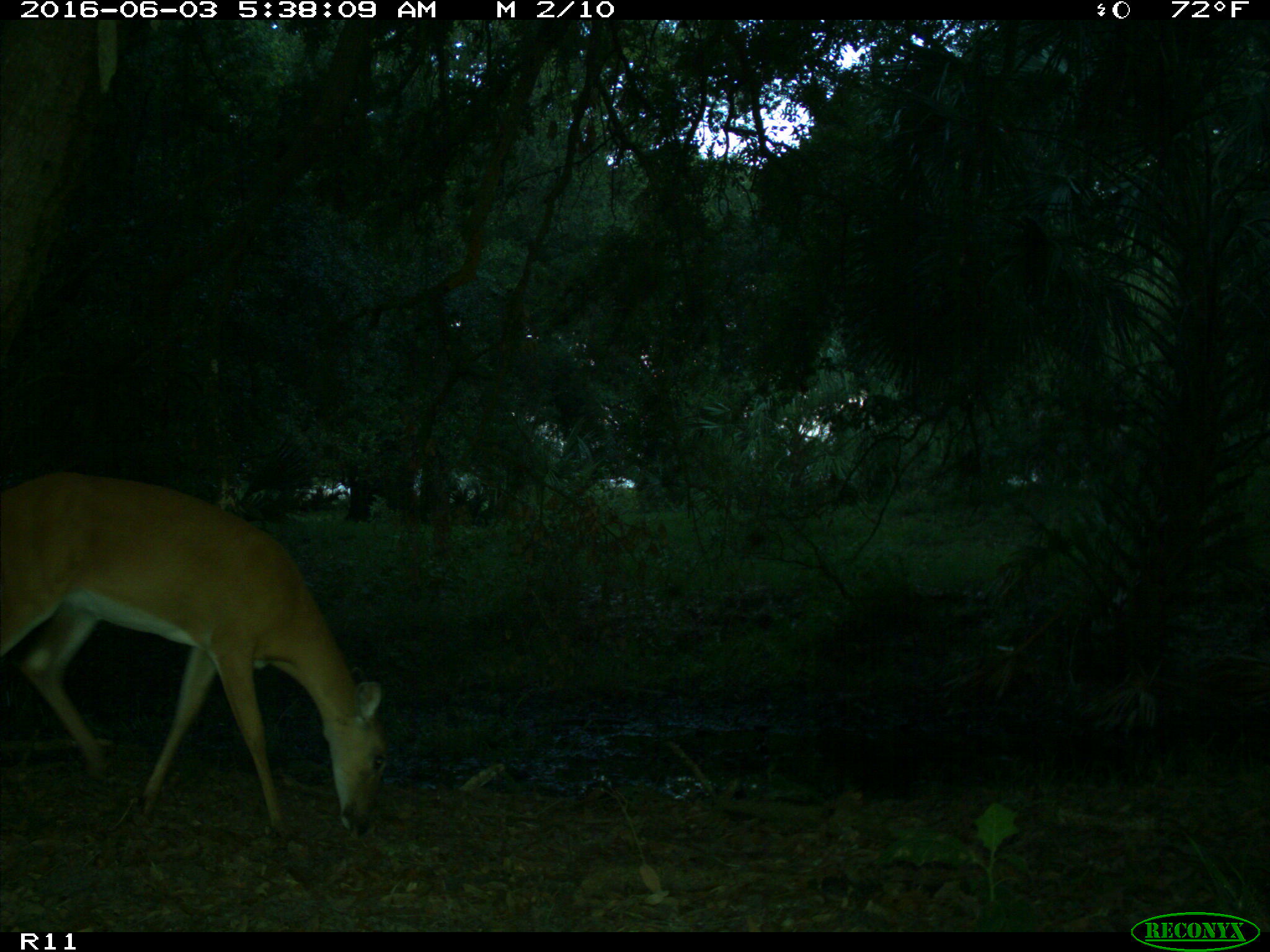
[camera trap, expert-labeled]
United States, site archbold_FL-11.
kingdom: Animalia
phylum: Chordata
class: Mammalia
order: Artiodactyla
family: Cervidae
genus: Odocoileus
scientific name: Odocoileus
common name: deer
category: unidentified deer